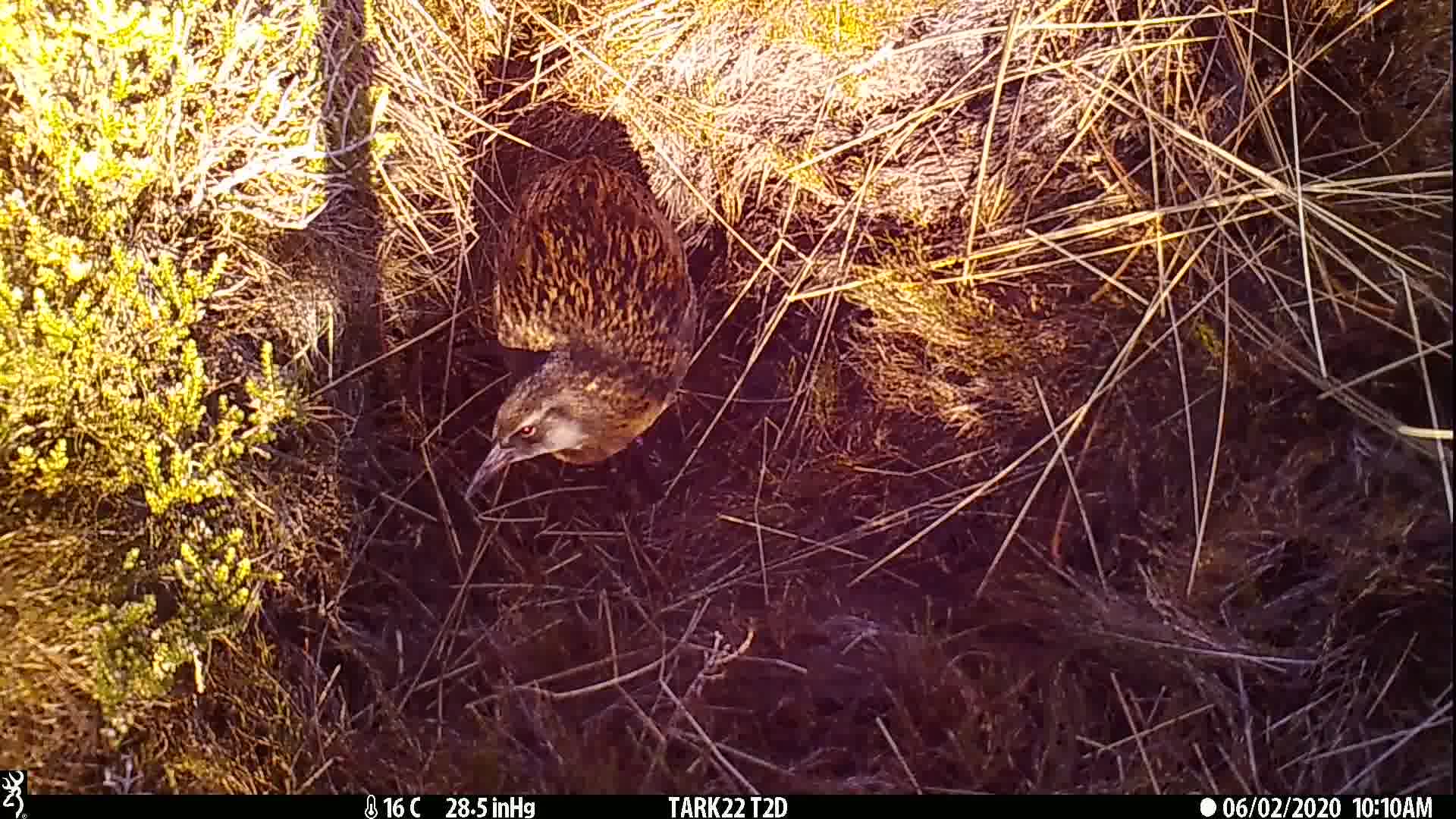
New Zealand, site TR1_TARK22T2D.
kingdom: Animalia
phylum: Chordata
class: Aves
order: Gruiformes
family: Rallidae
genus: Gallirallus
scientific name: Gallirallus australis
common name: weka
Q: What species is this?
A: Weka (Gallirallus australis).